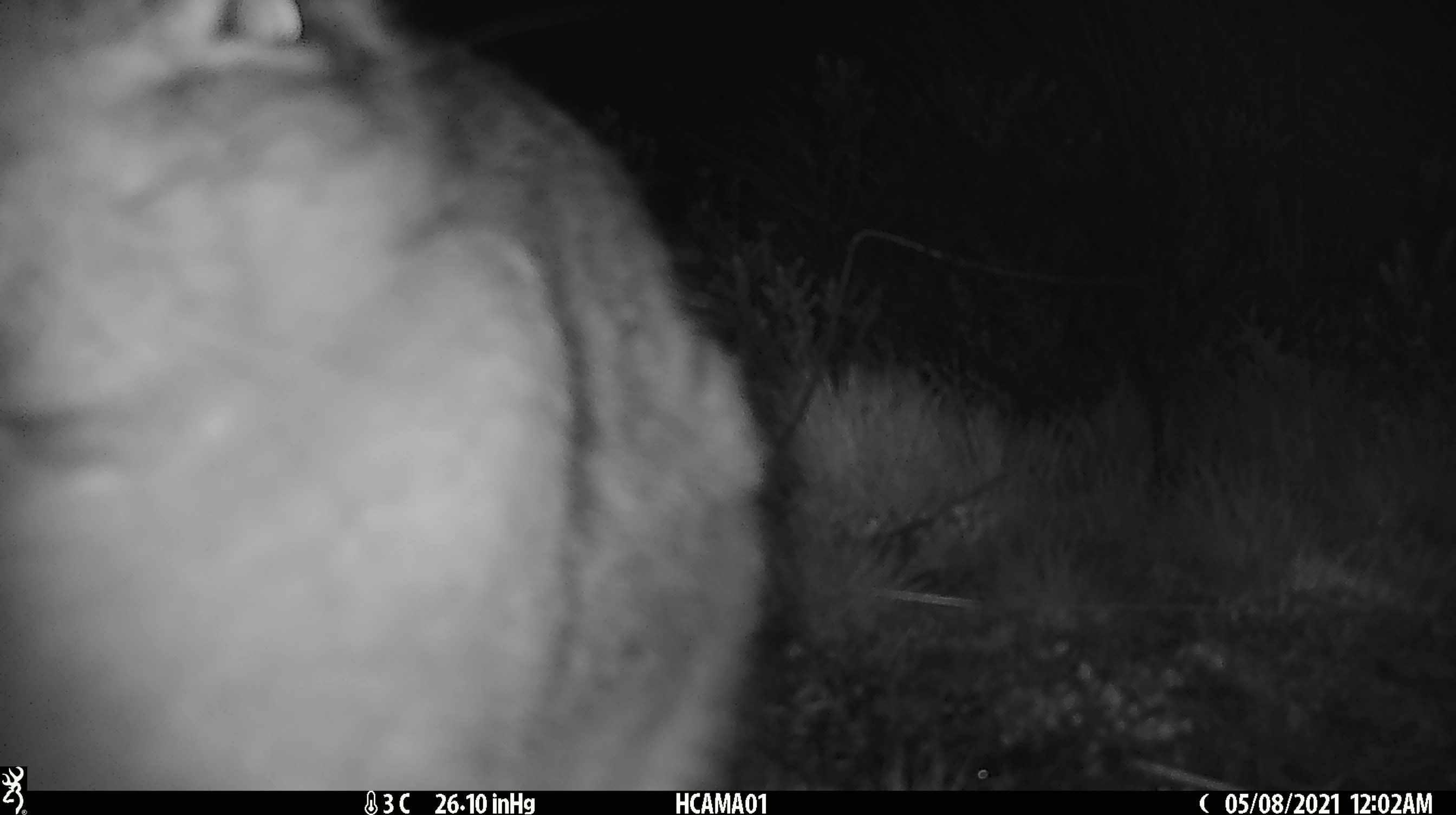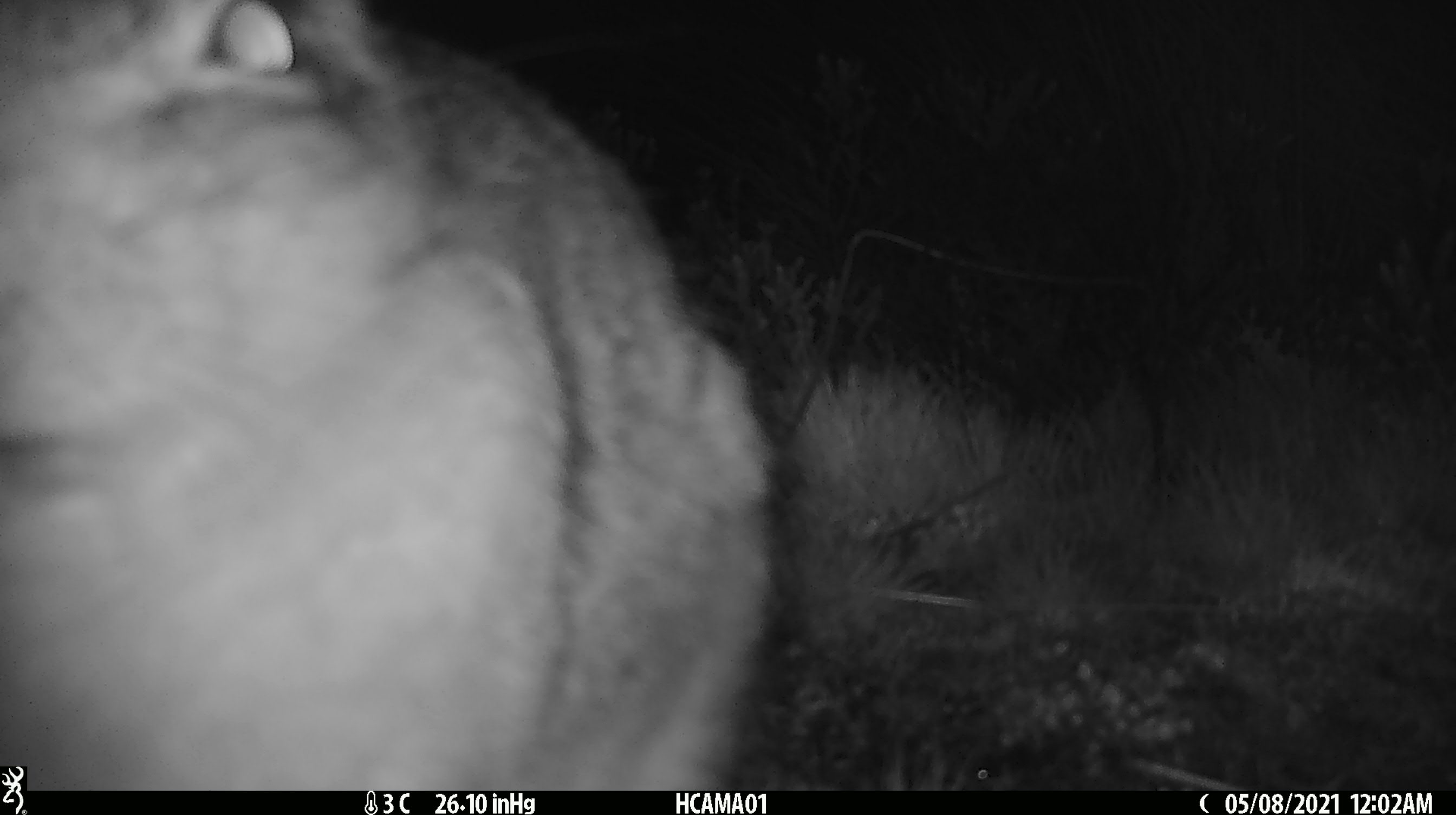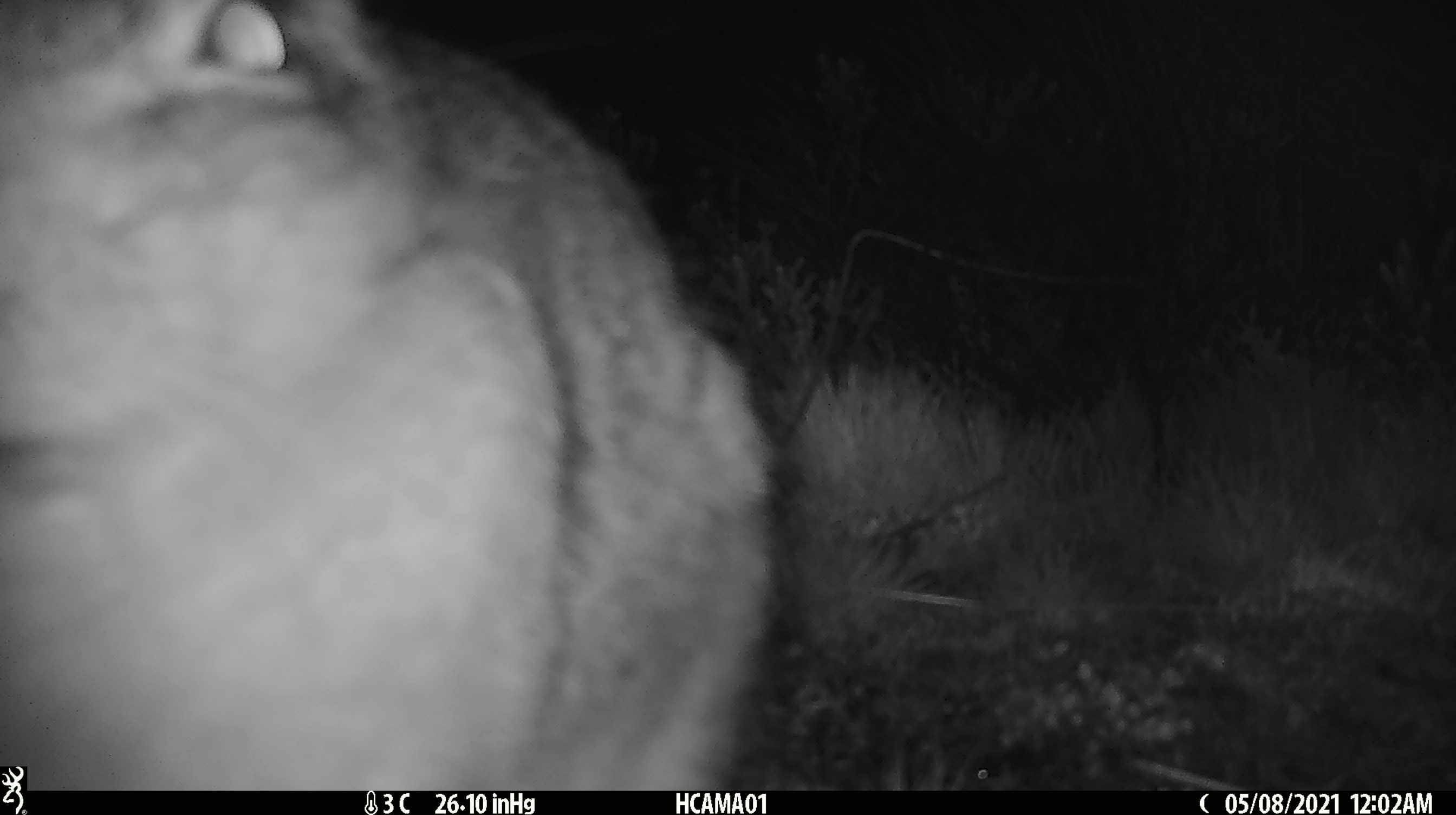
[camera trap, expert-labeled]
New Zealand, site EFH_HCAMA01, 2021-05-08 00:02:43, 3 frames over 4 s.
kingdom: Animalia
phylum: Chordata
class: Mammalia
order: Lagomorpha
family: Leporidae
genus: Lepus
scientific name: Lepus europaeus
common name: brown hare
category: hare